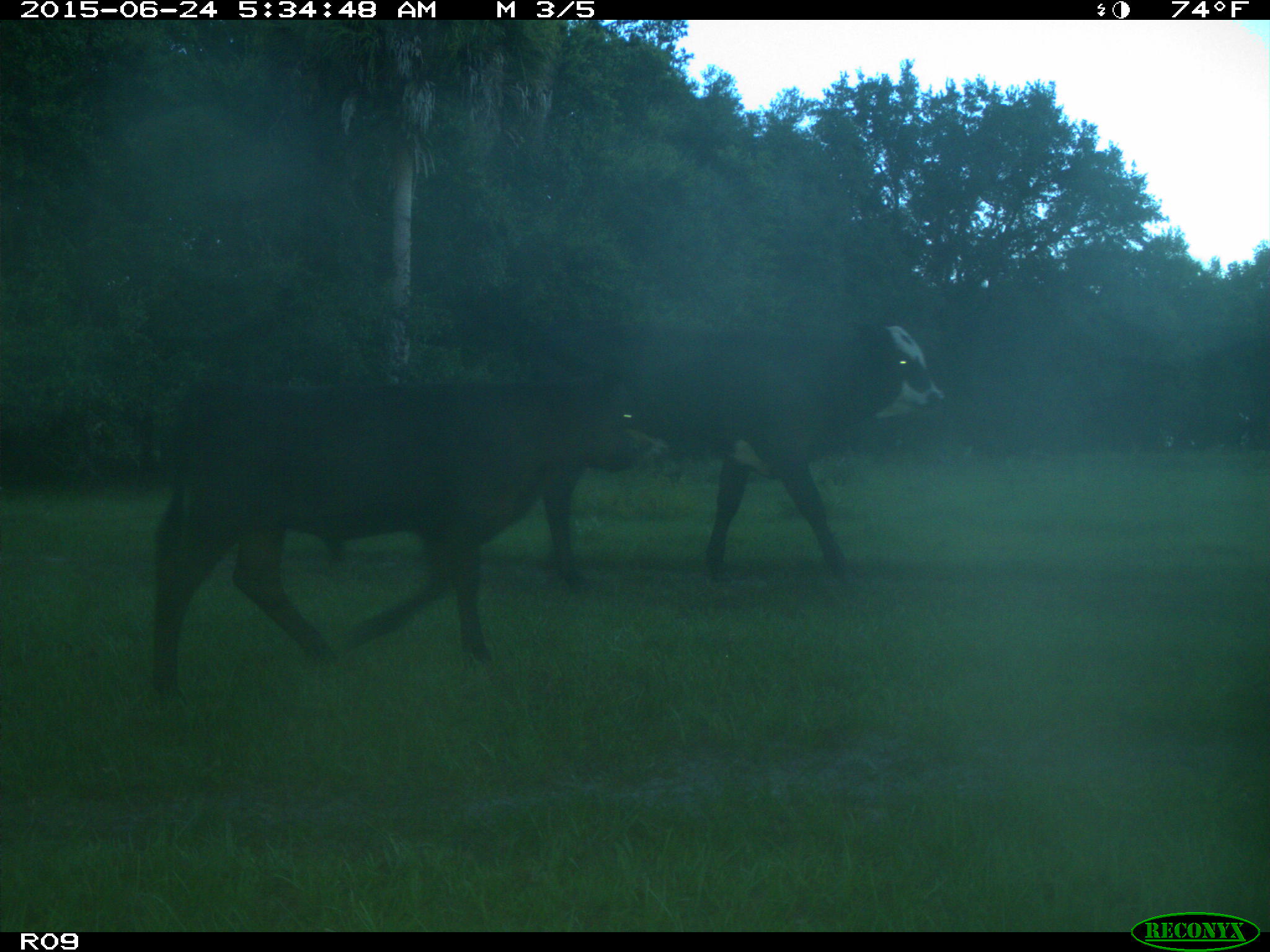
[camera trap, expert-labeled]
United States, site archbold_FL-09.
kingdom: Animalia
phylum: Chordata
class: Mammalia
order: Artiodactyla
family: Bovidae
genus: Bos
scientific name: Bos taurus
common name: domestic cow